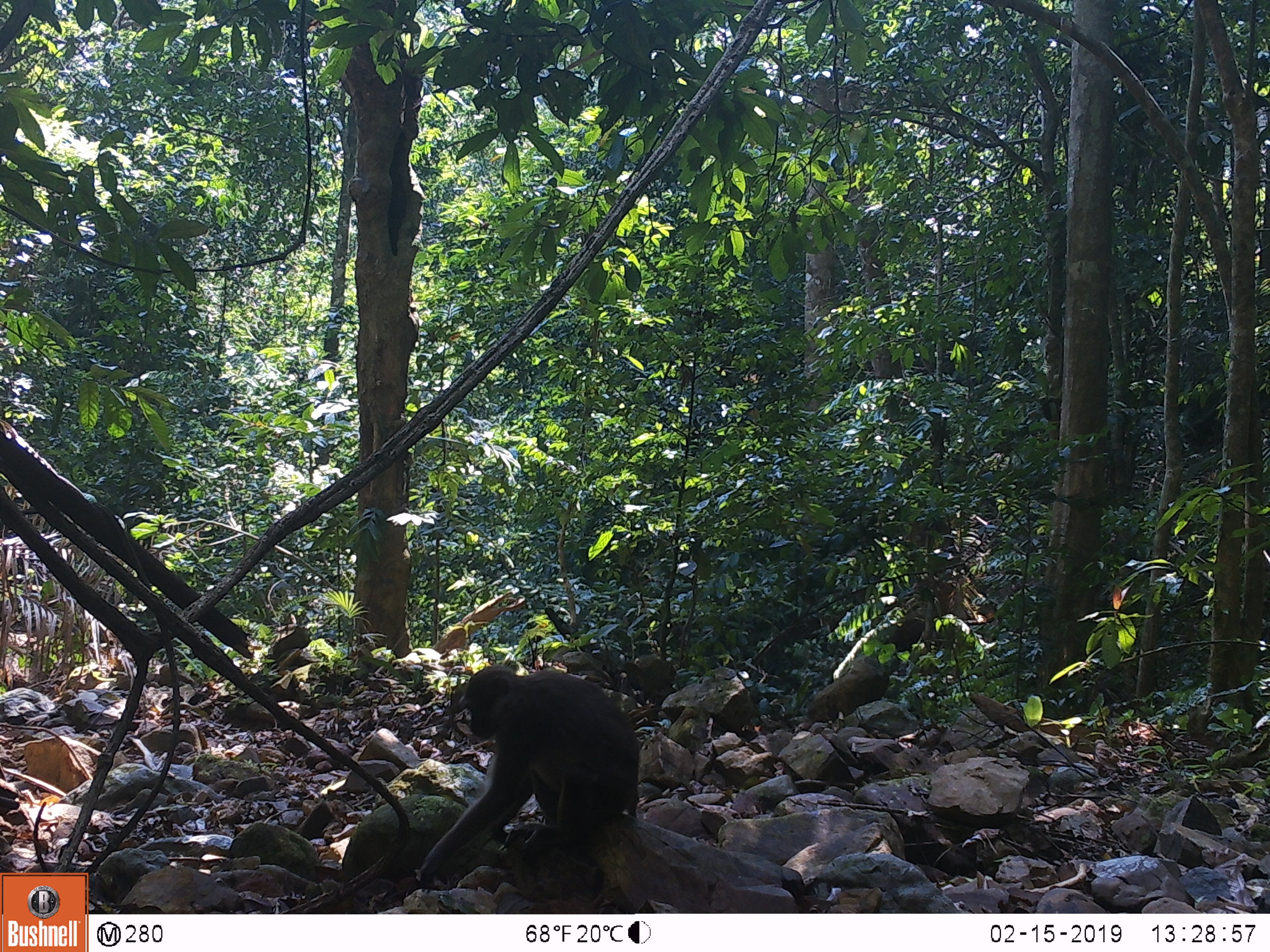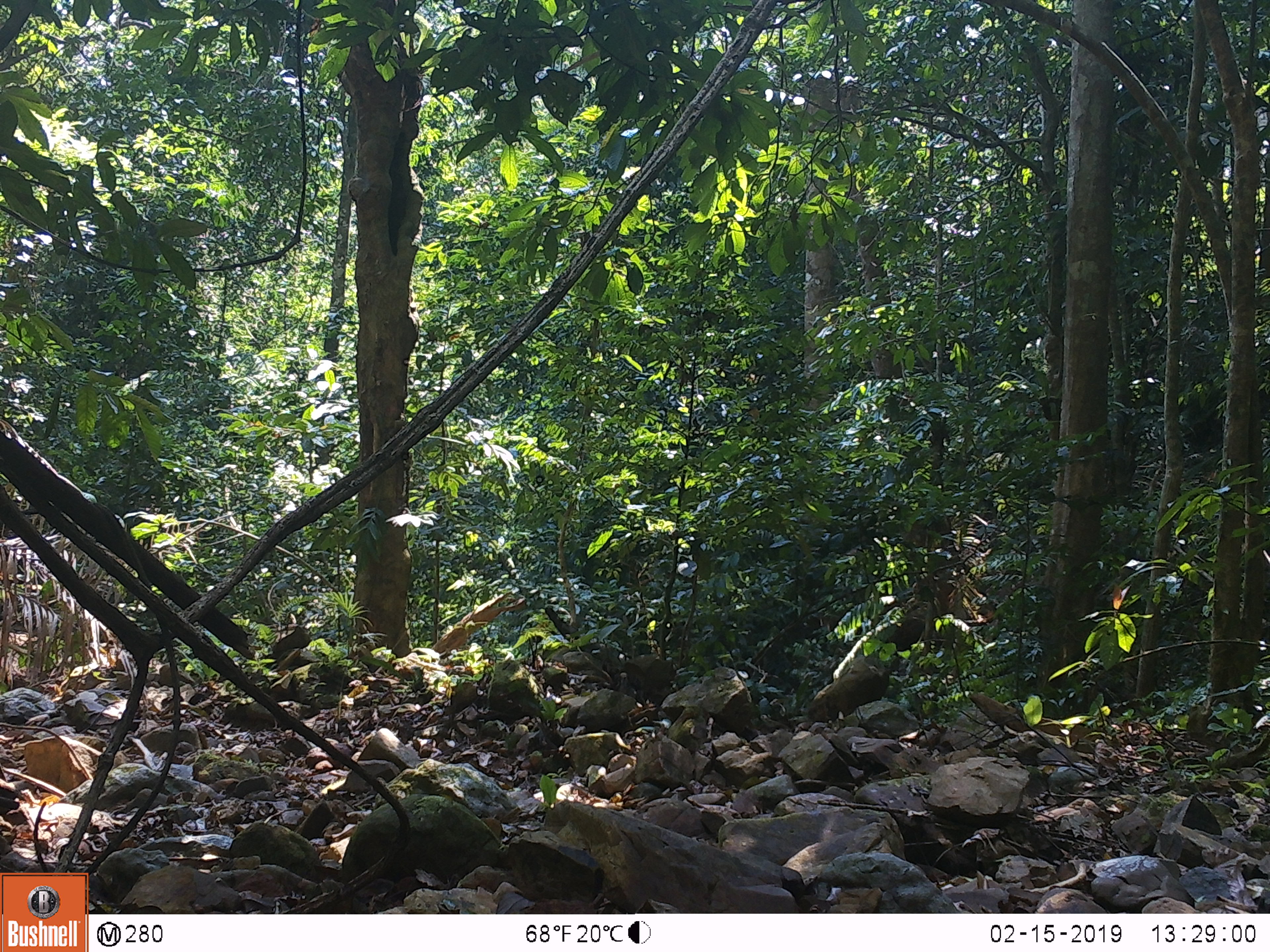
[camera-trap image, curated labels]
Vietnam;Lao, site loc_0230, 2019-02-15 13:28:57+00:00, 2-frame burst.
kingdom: Animalia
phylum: Chordata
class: Mammalia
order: Primates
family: Cercopithecidae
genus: Macaca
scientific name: Macaca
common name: macaques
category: assam or rhesus macaque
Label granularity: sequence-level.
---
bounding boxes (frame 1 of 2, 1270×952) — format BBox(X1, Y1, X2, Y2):
assam or rhesus macaque: BBox(417, 664, 640, 888)